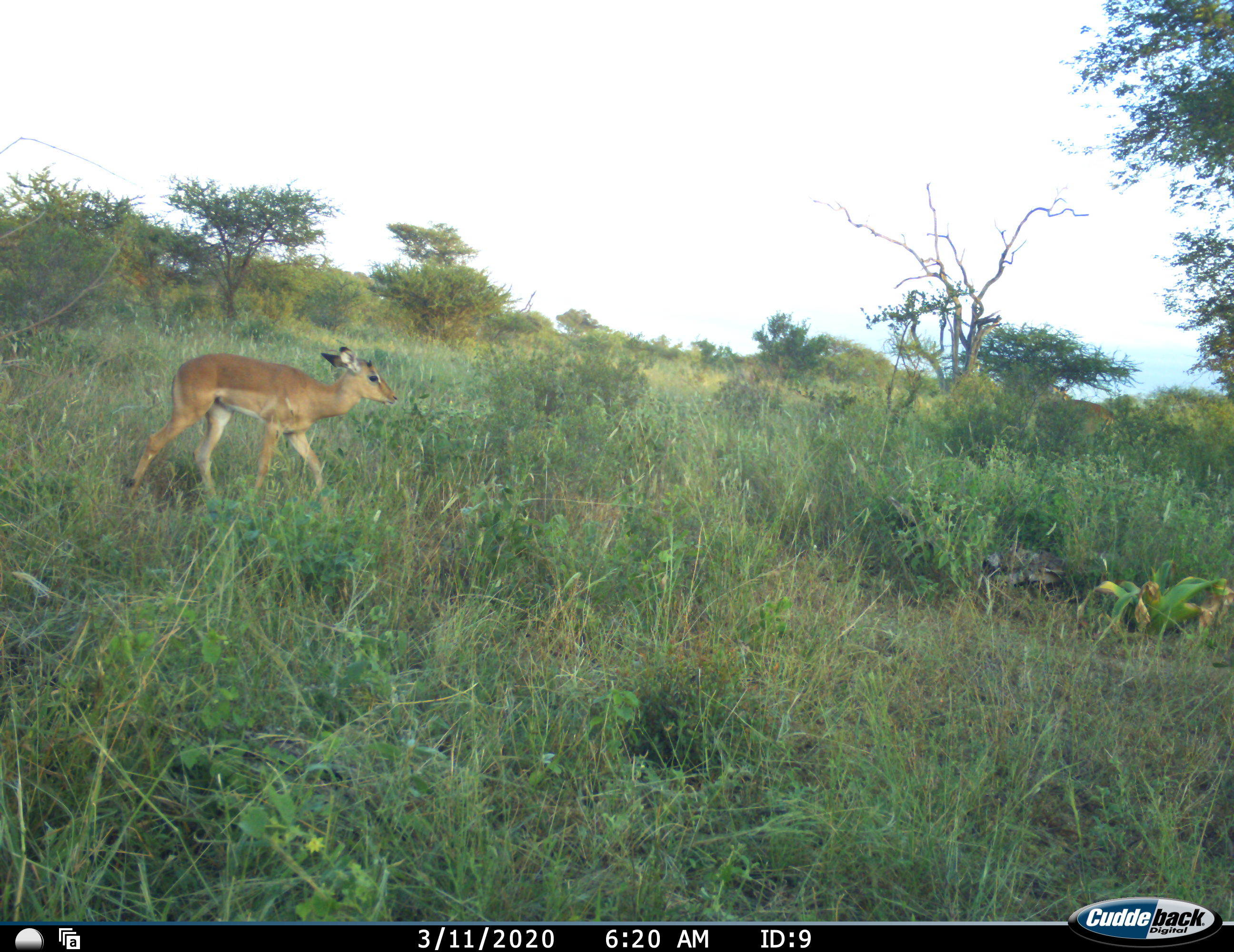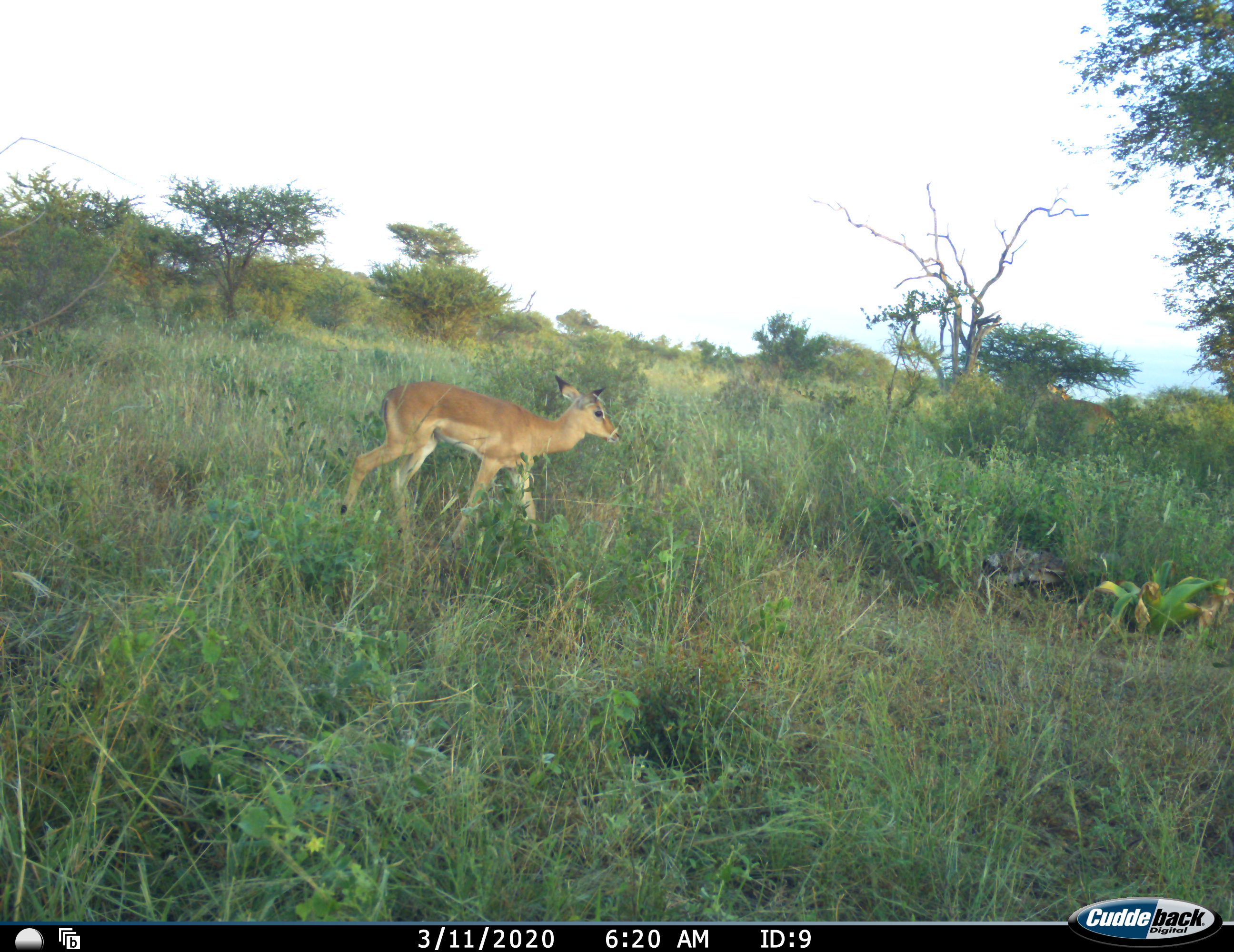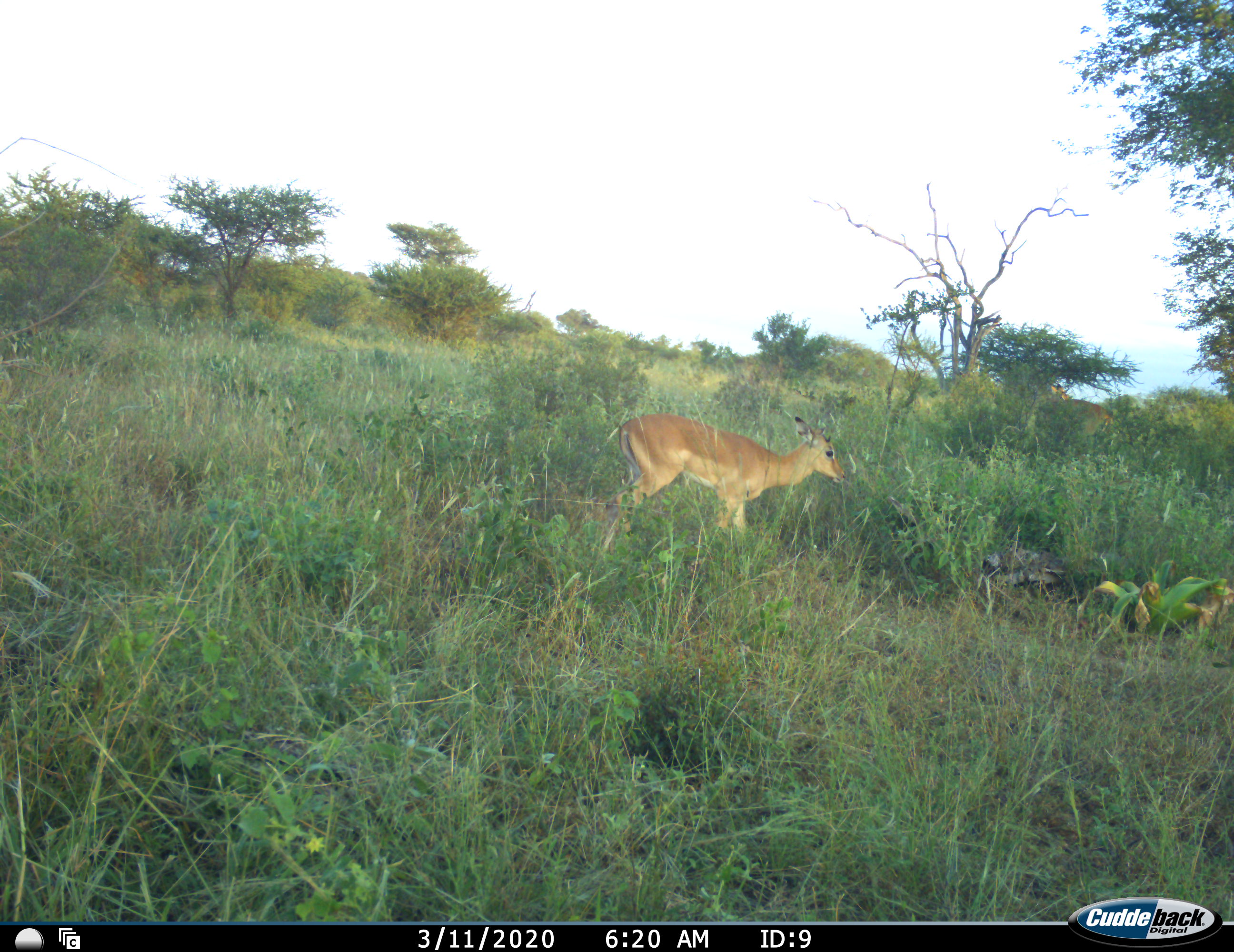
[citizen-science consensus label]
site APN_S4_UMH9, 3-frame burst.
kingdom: Animalia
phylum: Chordata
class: Mammalia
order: Artiodactyla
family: Bovidae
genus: Aepyceros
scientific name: Aepyceros melampus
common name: impala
Impala (Aepyceros melampus), count 1. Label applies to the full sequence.